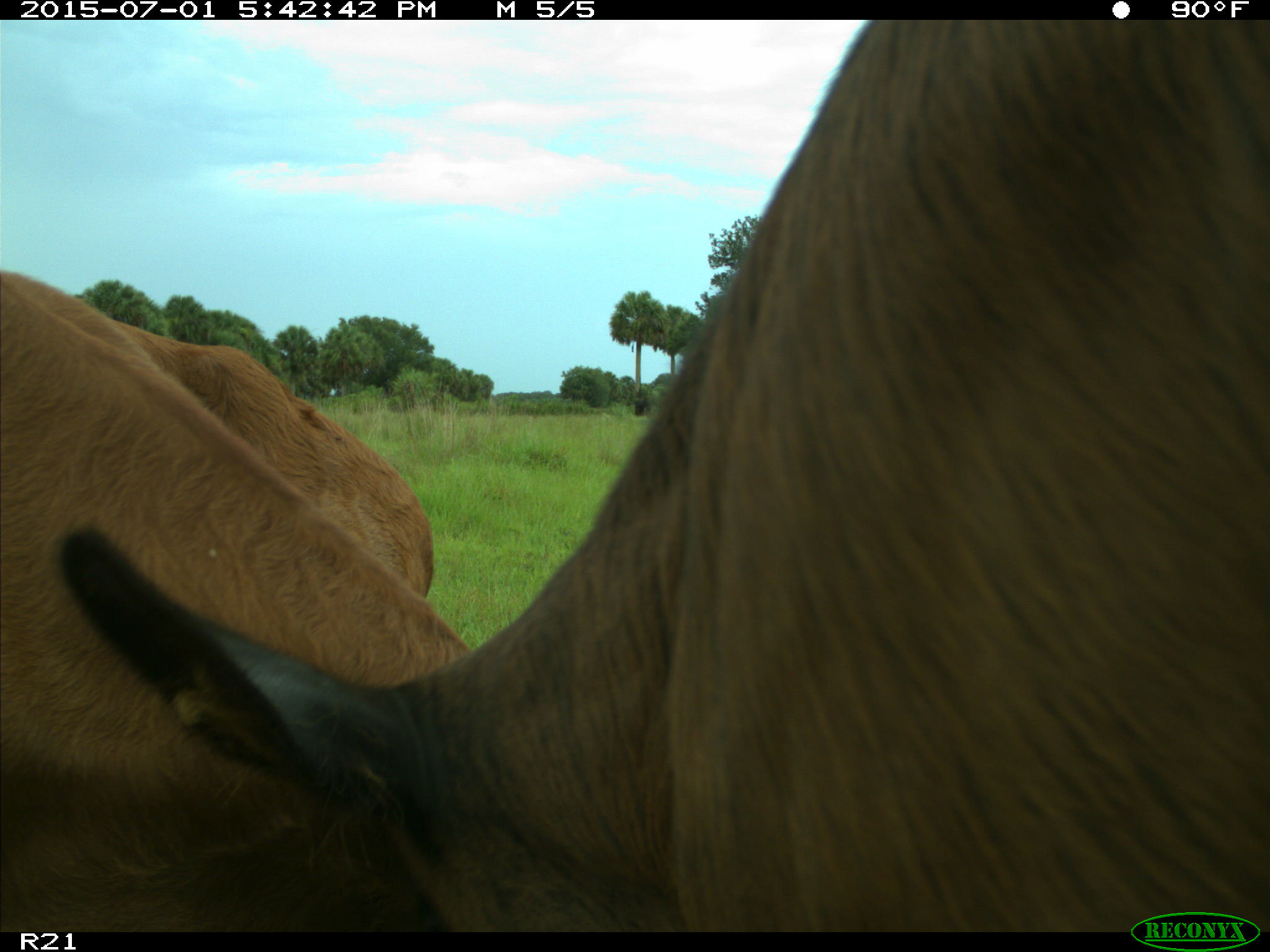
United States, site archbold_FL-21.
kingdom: Animalia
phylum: Chordata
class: Mammalia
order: Artiodactyla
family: Bovidae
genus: Bos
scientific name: Bos taurus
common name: domestic cow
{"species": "Bos taurus (domestic cow)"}